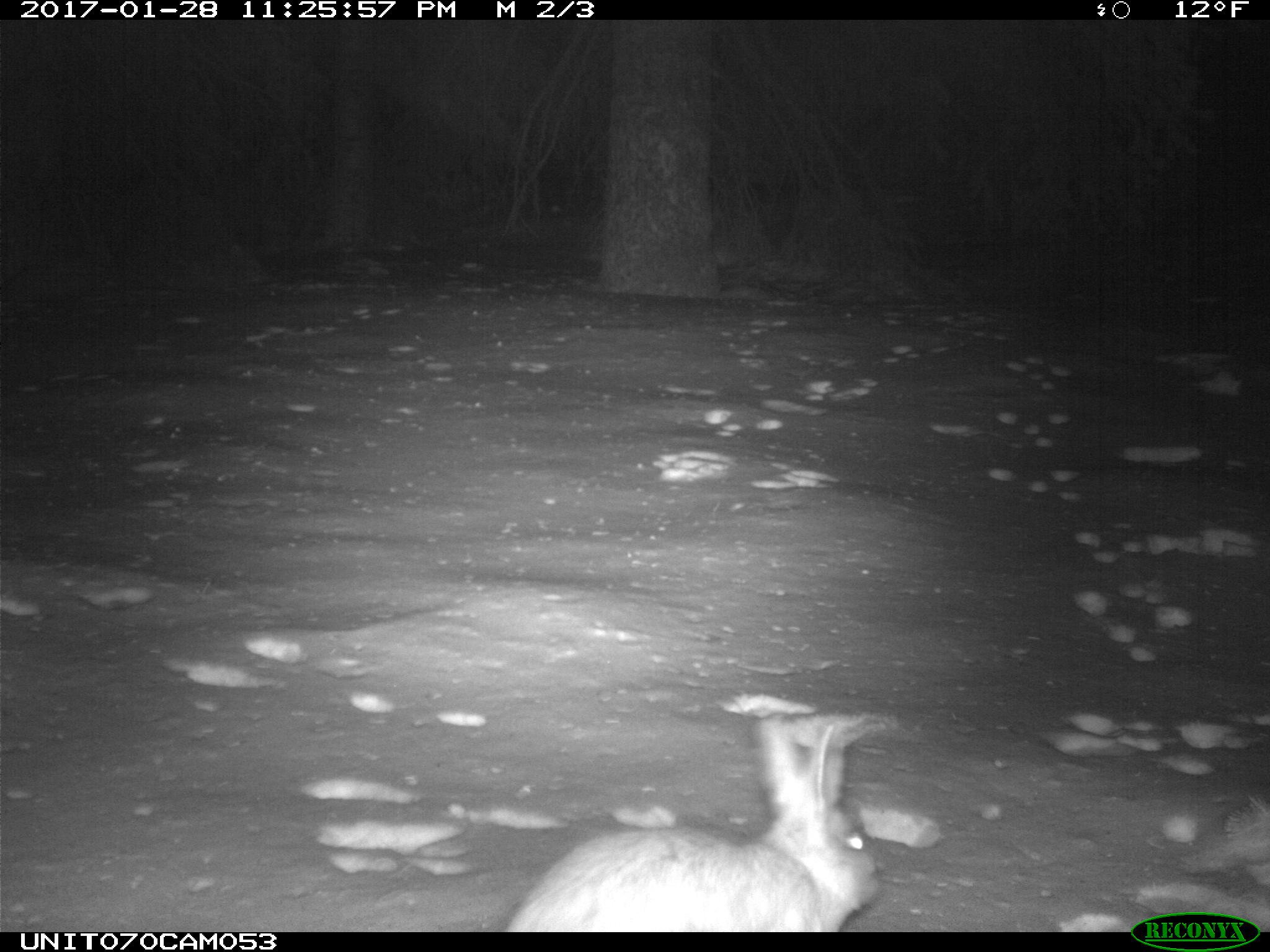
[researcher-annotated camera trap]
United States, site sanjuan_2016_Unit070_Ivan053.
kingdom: Animalia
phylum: Chordata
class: Mammalia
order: Lagomorpha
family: Leporidae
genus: Lepus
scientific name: Lepus americanus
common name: snowshoe hare